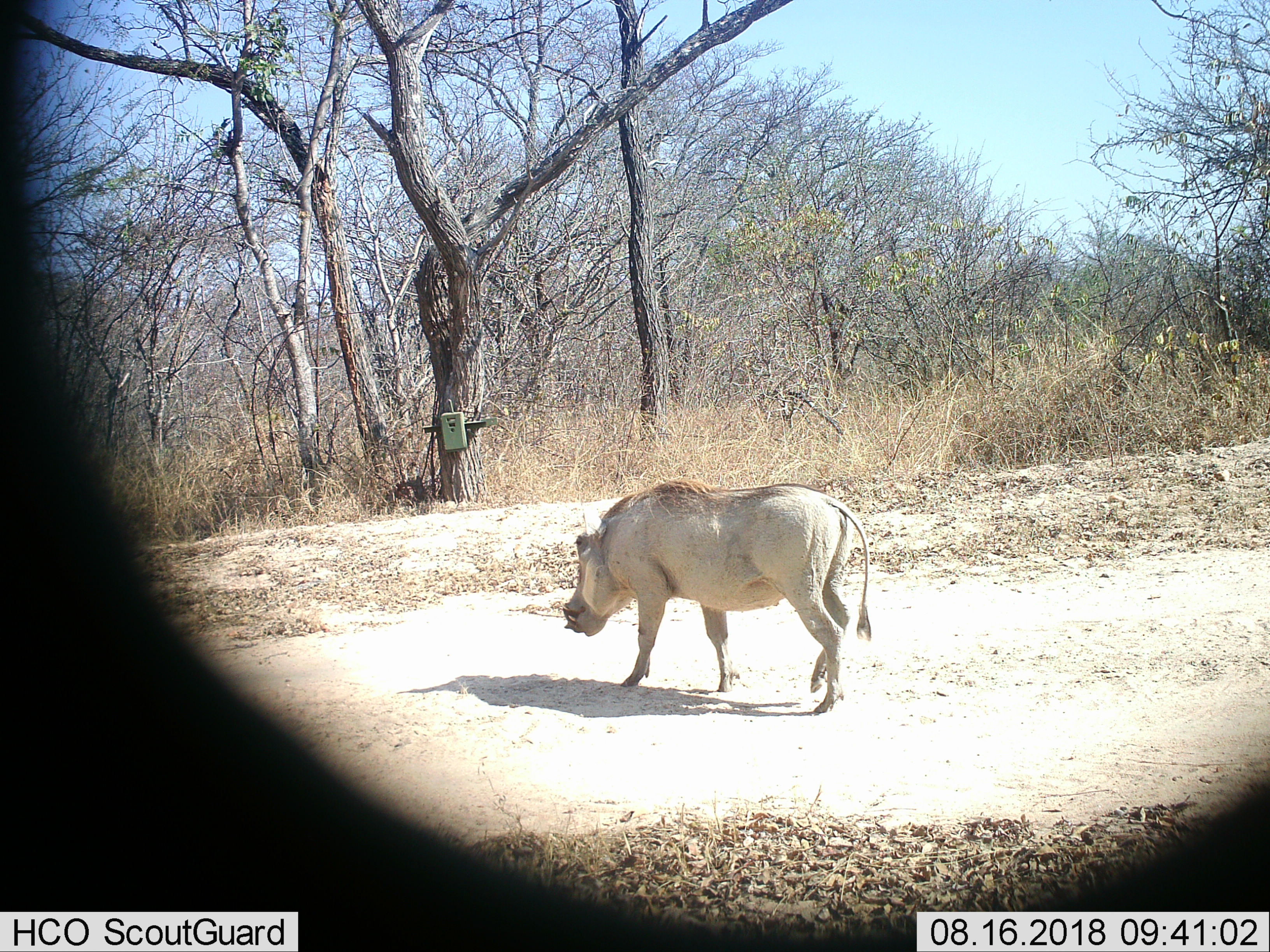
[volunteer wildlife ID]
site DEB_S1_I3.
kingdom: Animalia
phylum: Chordata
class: Mammalia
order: Artiodactyla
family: Suidae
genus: Phacochoerus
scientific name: Phacochoerus africanus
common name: warthog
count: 1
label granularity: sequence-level